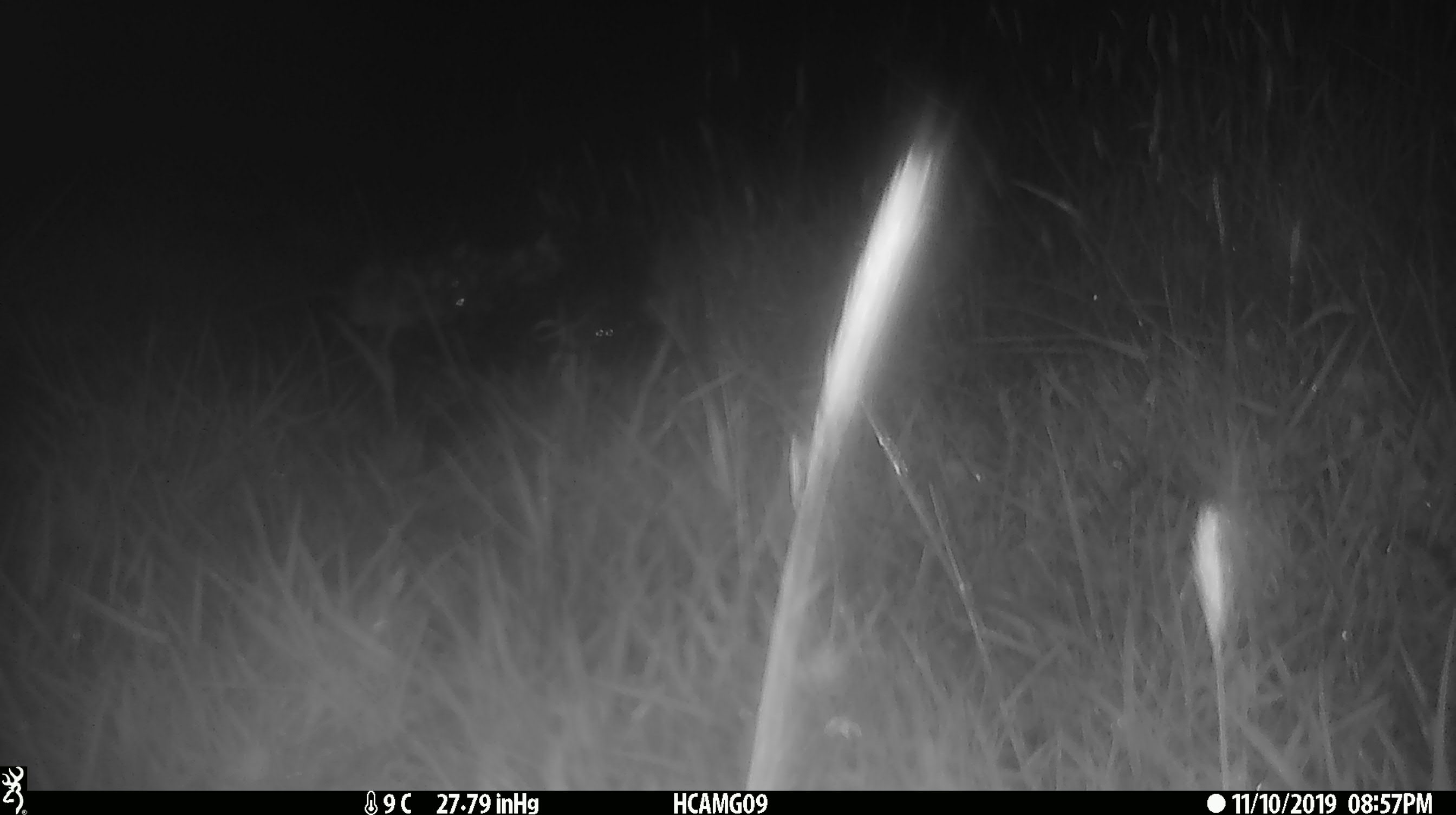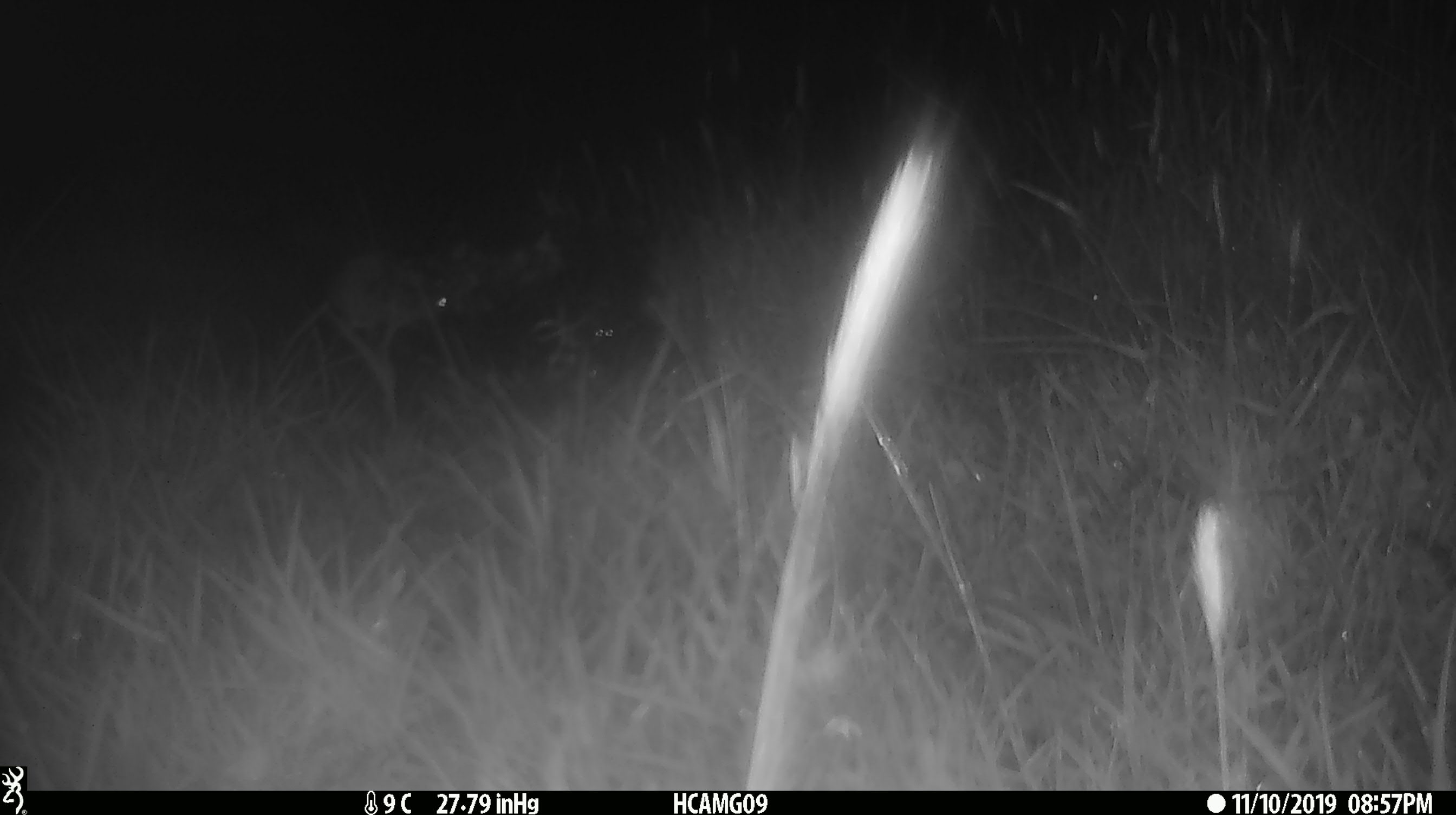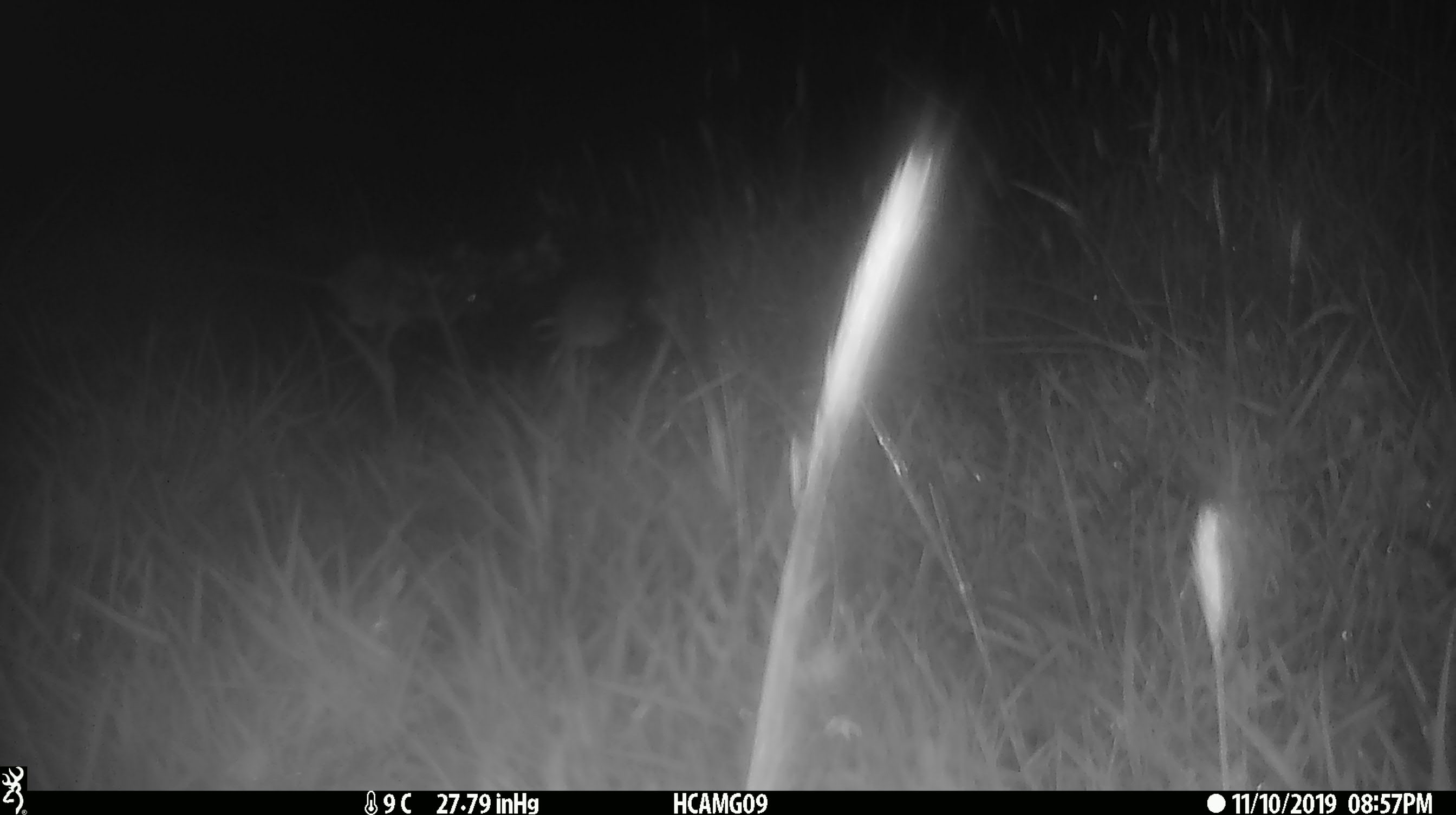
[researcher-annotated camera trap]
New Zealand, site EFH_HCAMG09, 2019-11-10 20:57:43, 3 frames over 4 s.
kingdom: Animalia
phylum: Chordata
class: Mammalia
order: Rodentia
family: Muridae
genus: Mus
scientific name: Mus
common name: mouse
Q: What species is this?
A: Mouse (Mus).